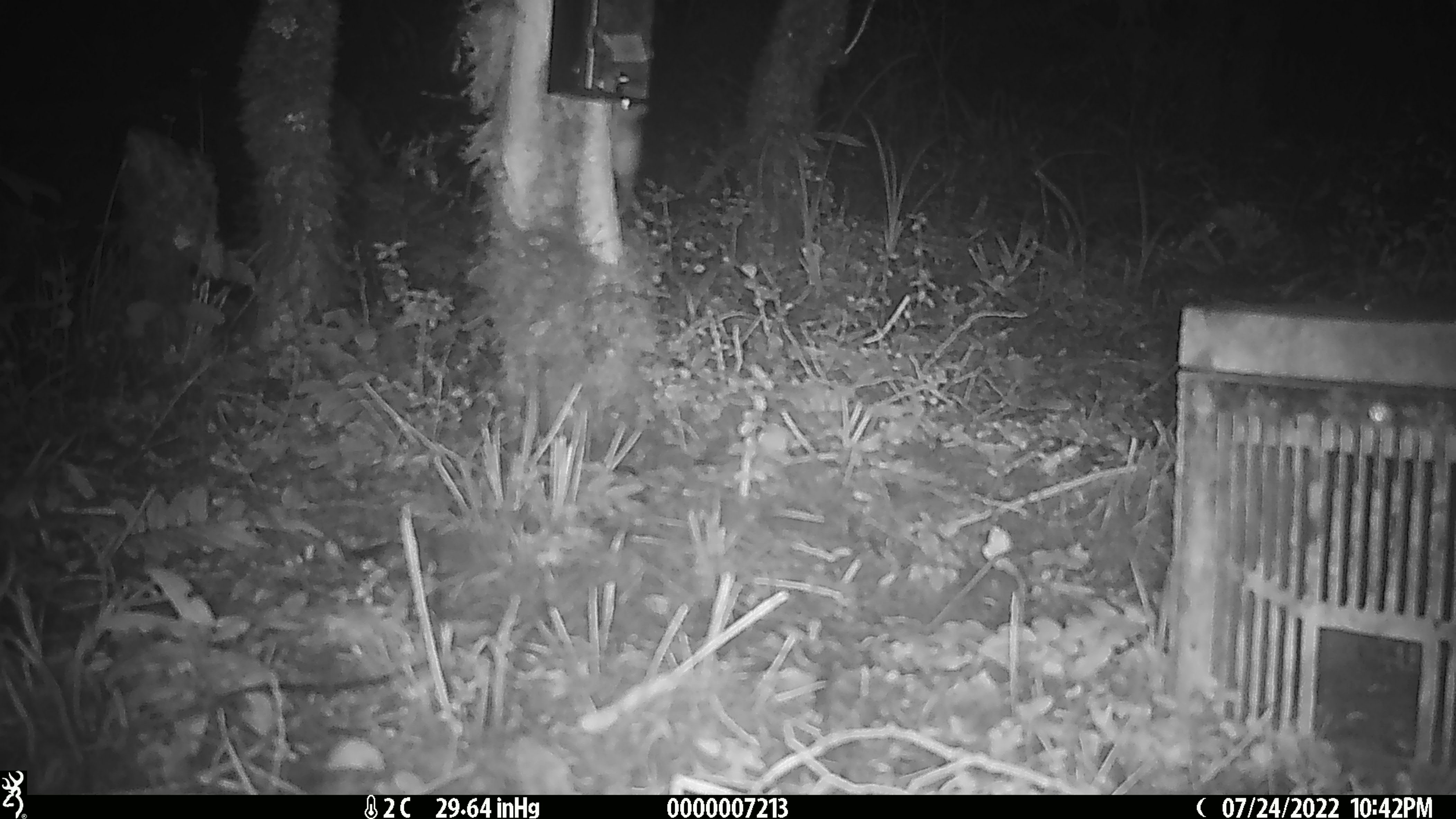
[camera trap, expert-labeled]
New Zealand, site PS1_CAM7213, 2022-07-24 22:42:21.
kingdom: Animalia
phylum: Chordata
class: Mammalia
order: Rodentia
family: Muridae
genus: Mus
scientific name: Mus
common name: mouse